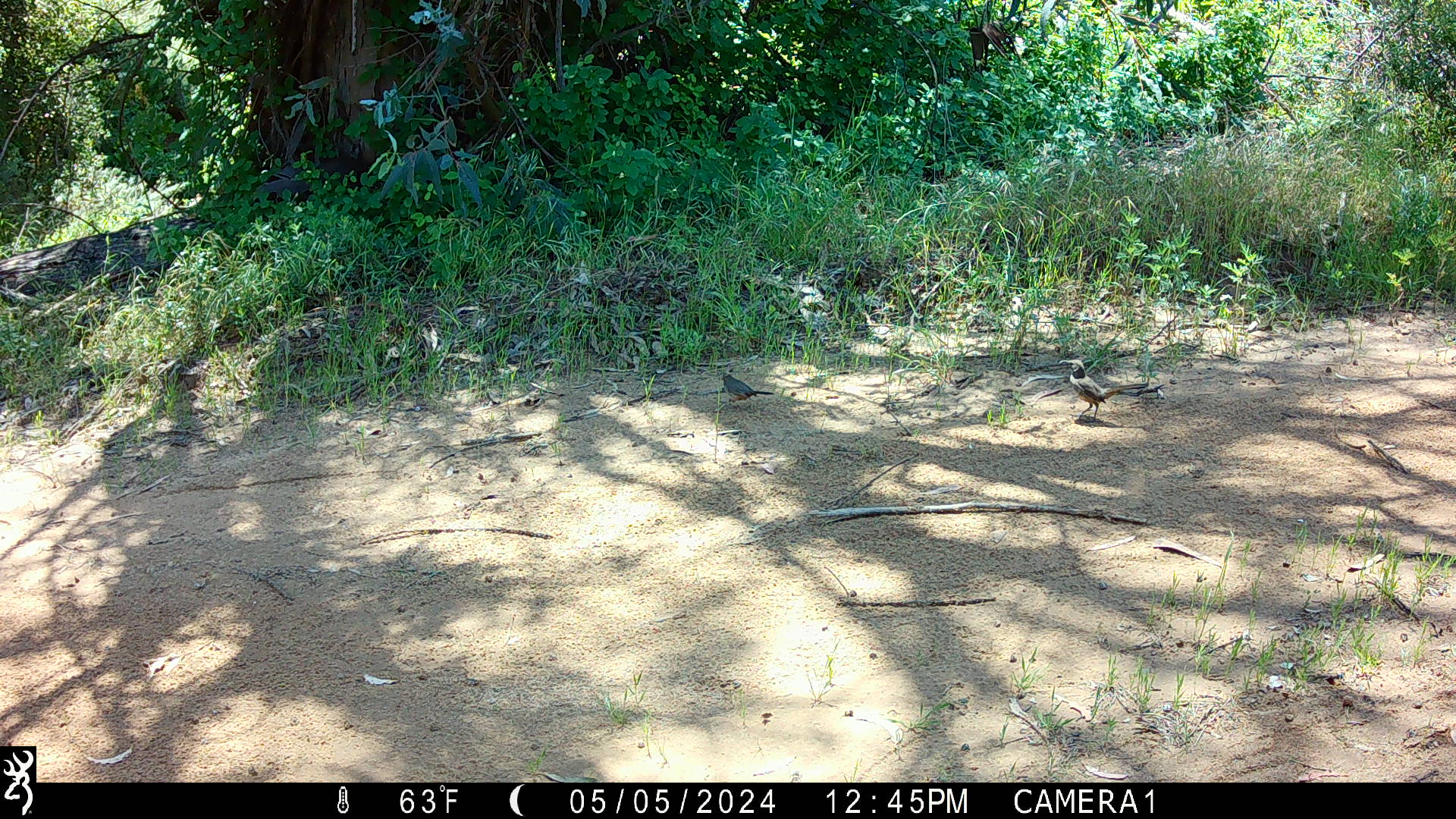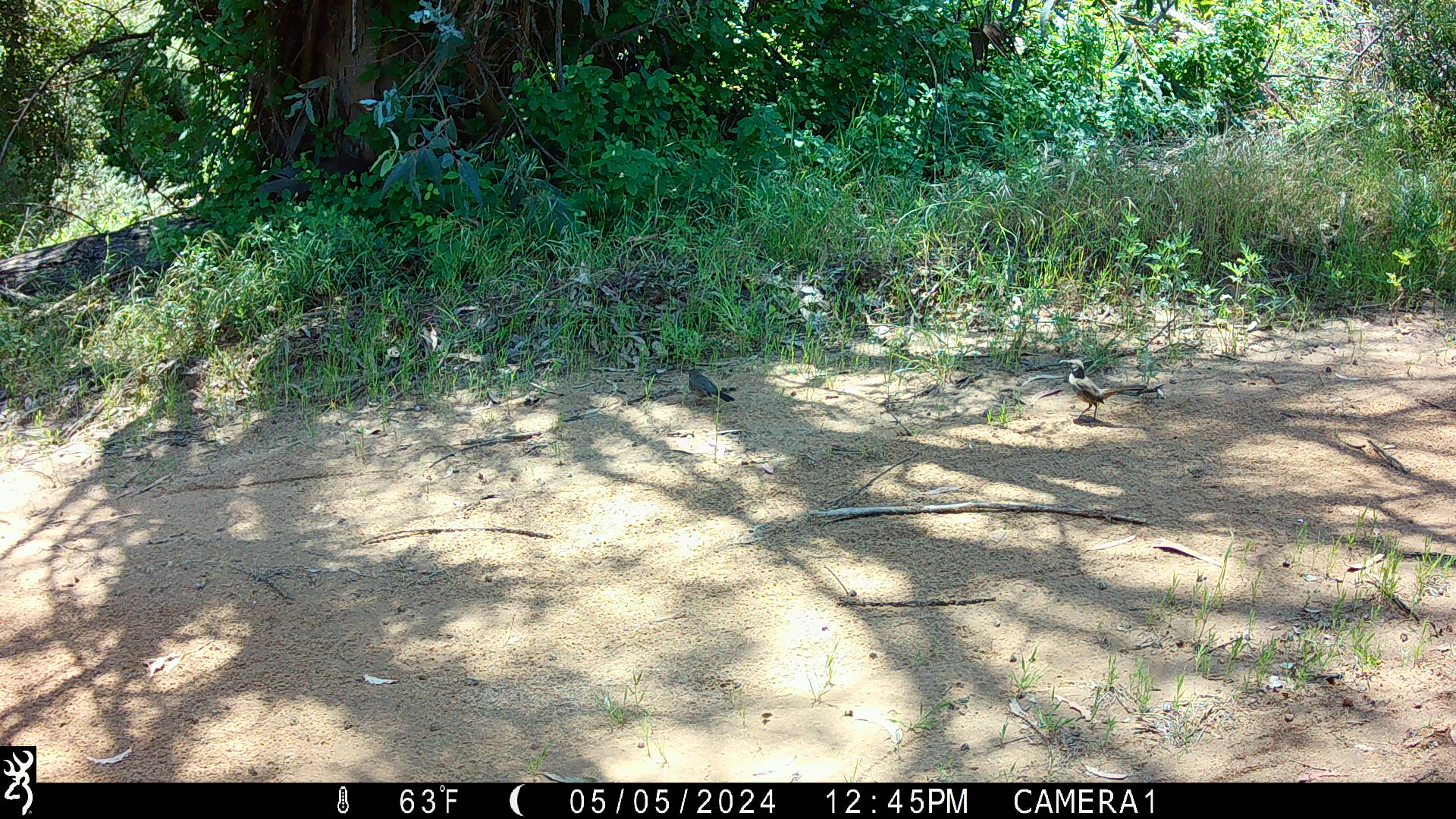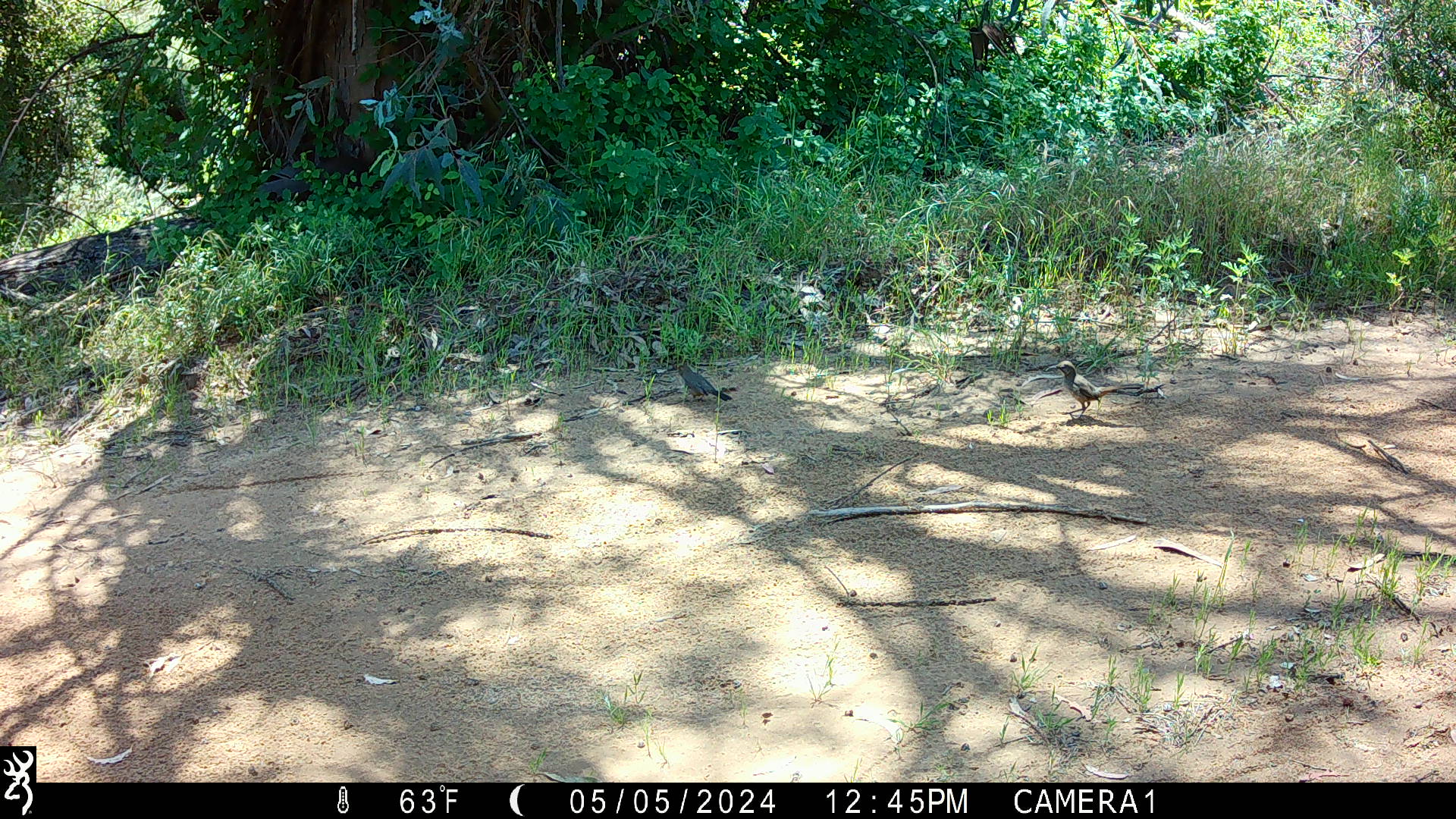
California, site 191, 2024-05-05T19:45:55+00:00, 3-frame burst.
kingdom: Animalia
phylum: Chordata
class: Aves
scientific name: Aves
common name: bird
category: unknown bird